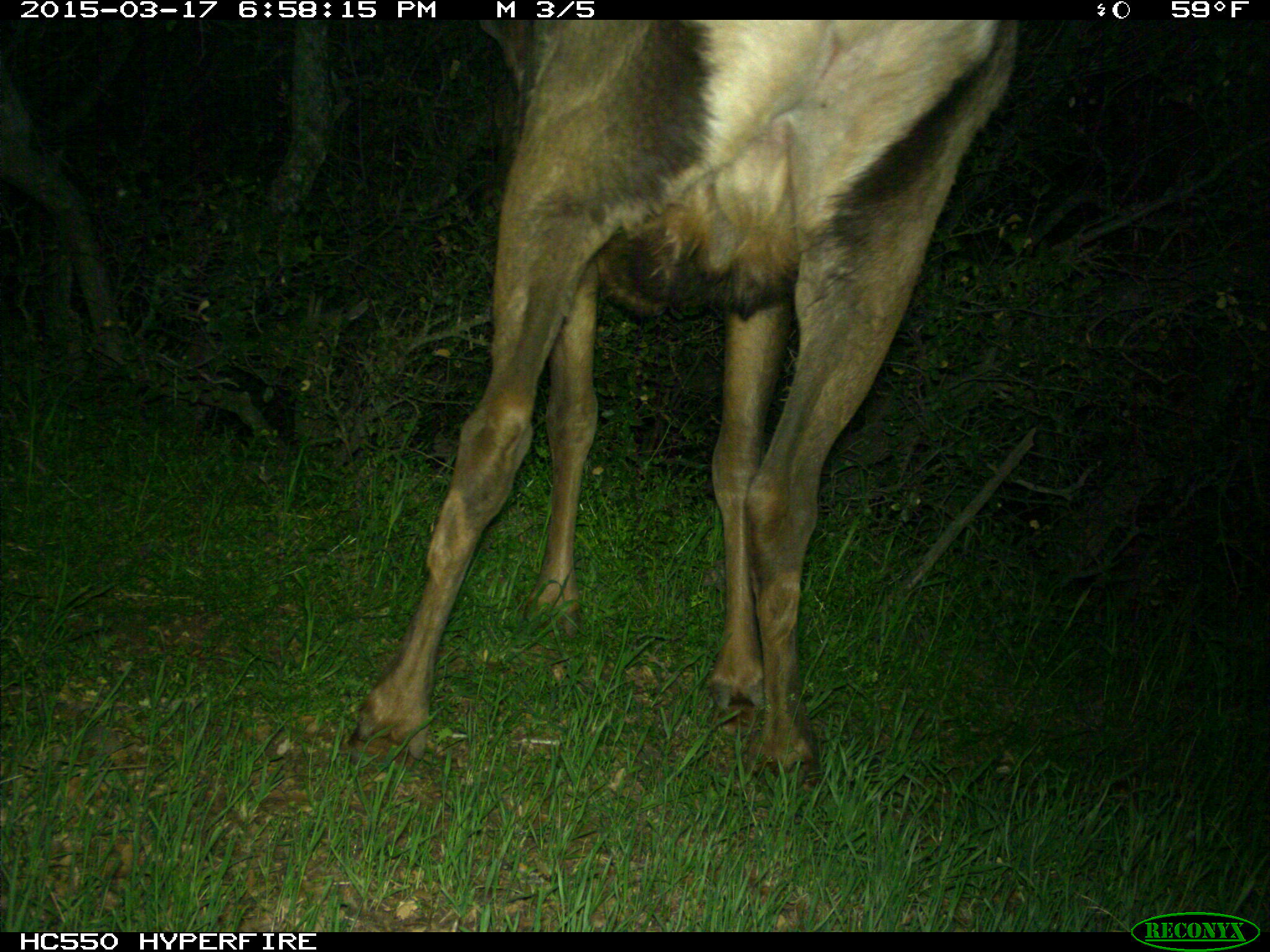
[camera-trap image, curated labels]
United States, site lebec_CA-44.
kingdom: Animalia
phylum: Chordata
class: Mammalia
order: Artiodactyla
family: Cervidae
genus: Cervus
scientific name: Cervus canadensis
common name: elk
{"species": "Cervus canadensis (elk)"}